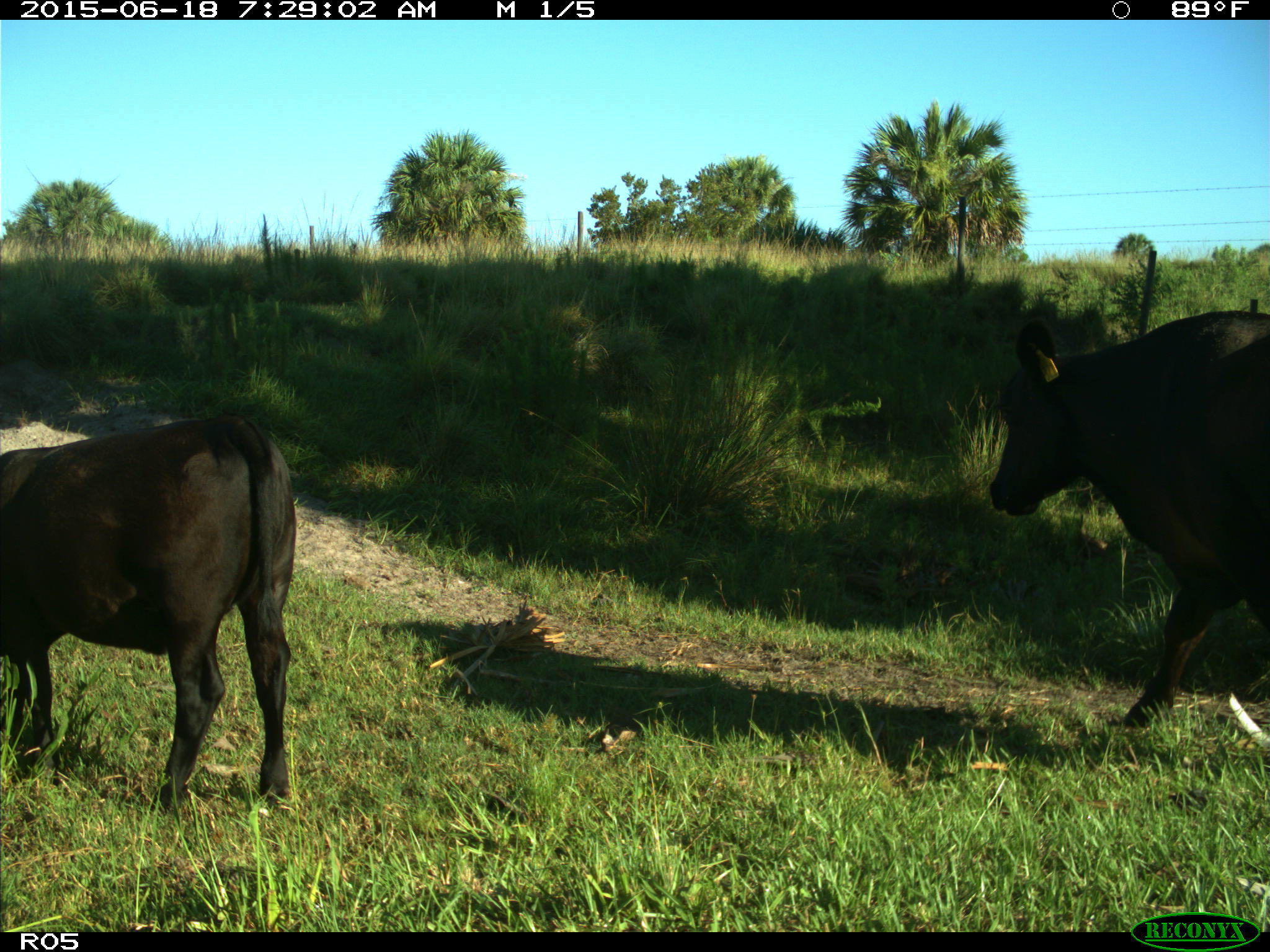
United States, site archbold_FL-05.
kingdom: Animalia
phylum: Chordata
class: Mammalia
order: Artiodactyla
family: Bovidae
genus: Bos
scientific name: Bos taurus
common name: domestic cow